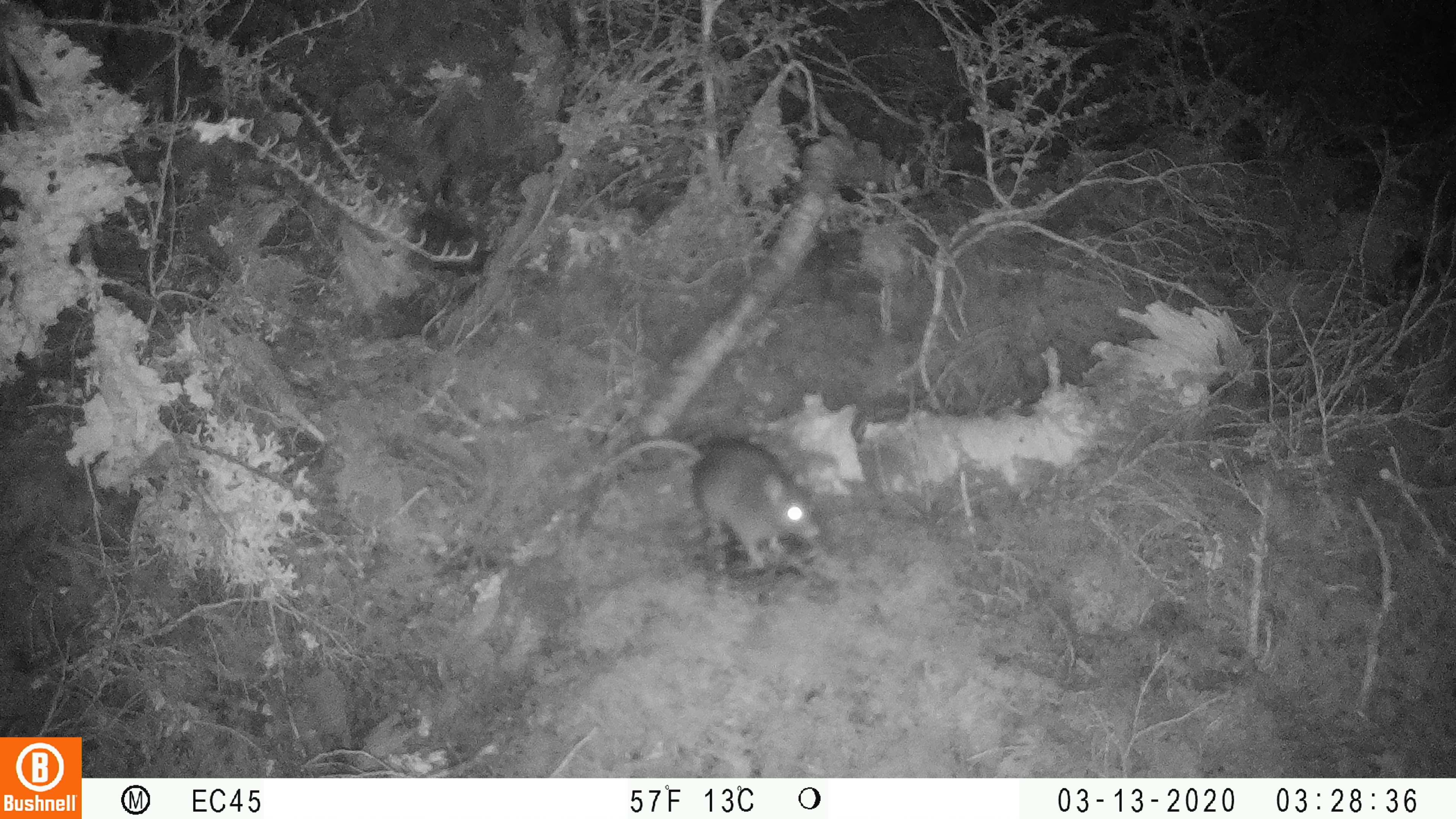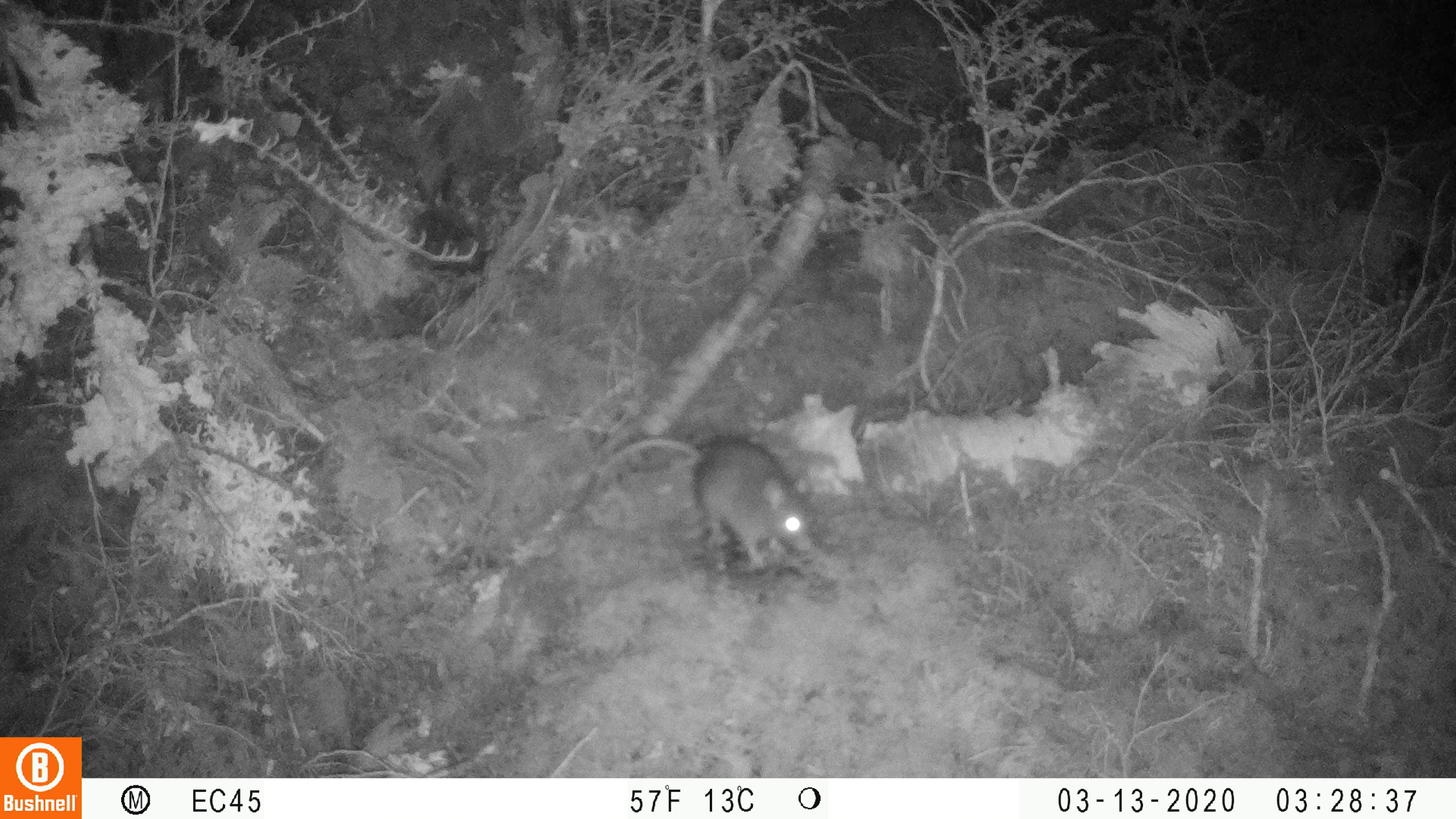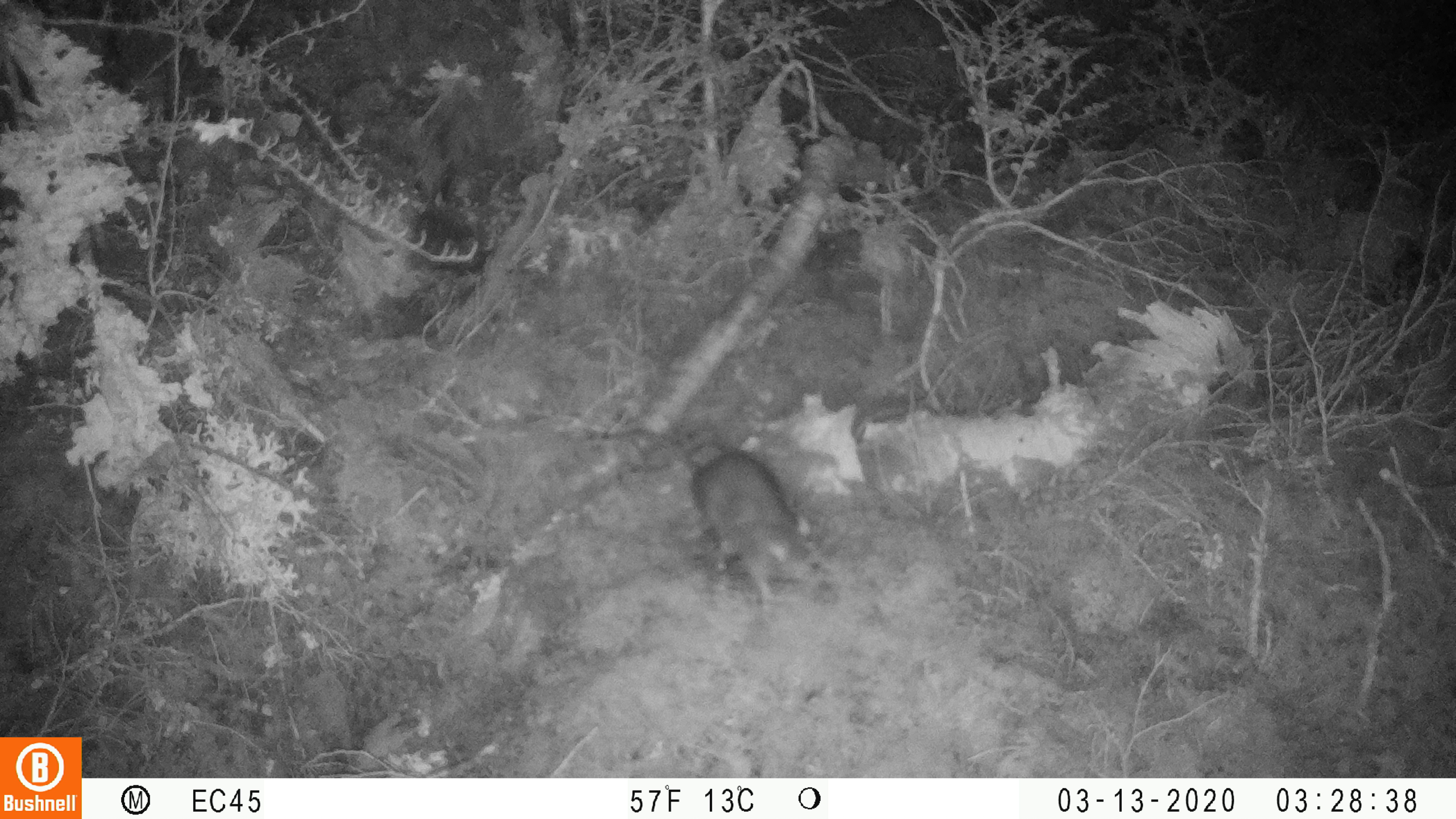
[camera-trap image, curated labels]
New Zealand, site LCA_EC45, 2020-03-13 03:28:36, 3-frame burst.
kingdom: Animalia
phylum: Chordata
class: Mammalia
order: Rodentia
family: Muridae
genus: Rattus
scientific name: Rattus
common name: rat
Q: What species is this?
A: Rat (Rattus).